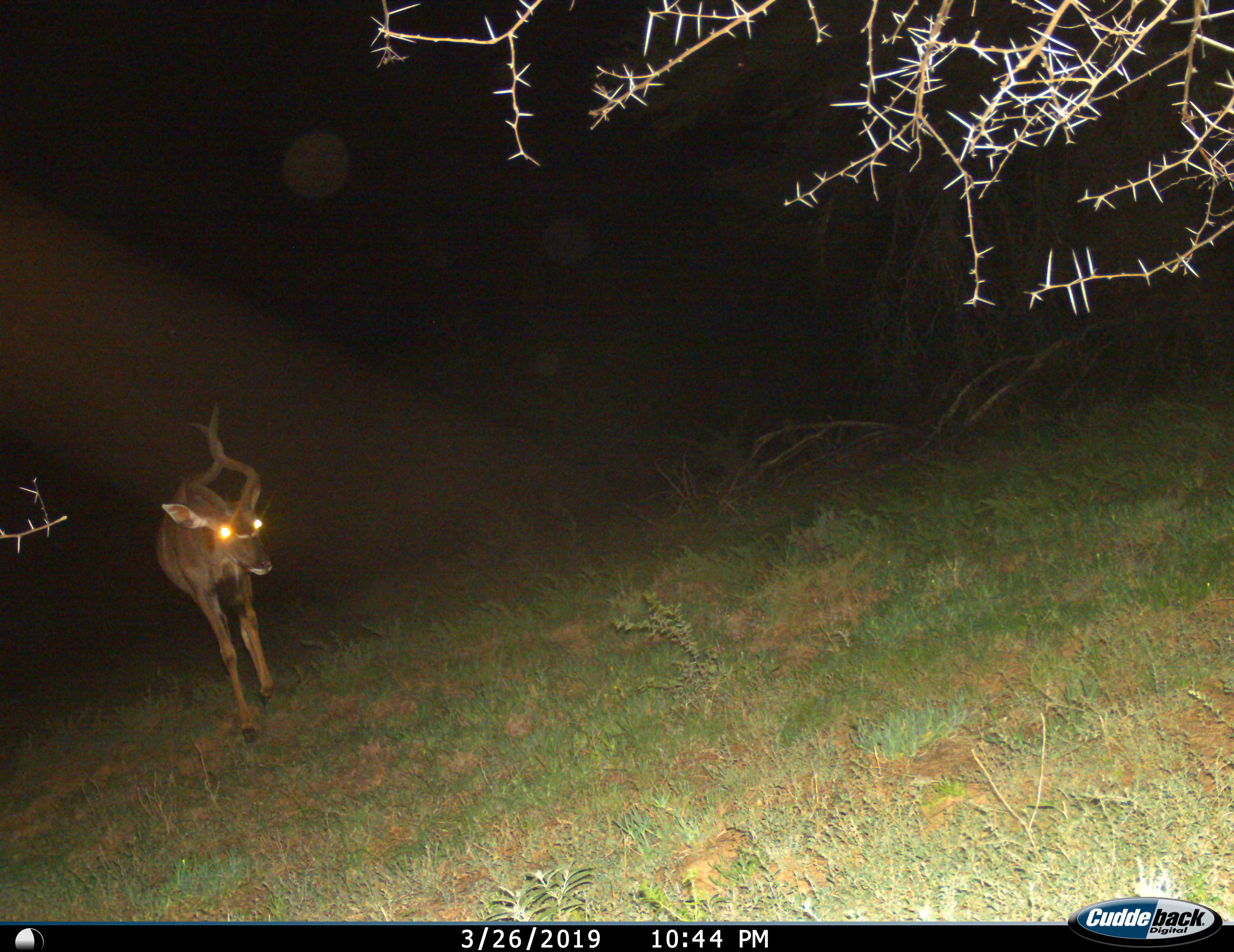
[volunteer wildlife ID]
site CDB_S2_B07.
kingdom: Animalia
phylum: Chordata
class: Mammalia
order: Artiodactyla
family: Bovidae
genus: Tragelaphus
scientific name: Tragelaphus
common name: kudu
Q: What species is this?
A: Kudu (Tragelaphus).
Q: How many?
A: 1.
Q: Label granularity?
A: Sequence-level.